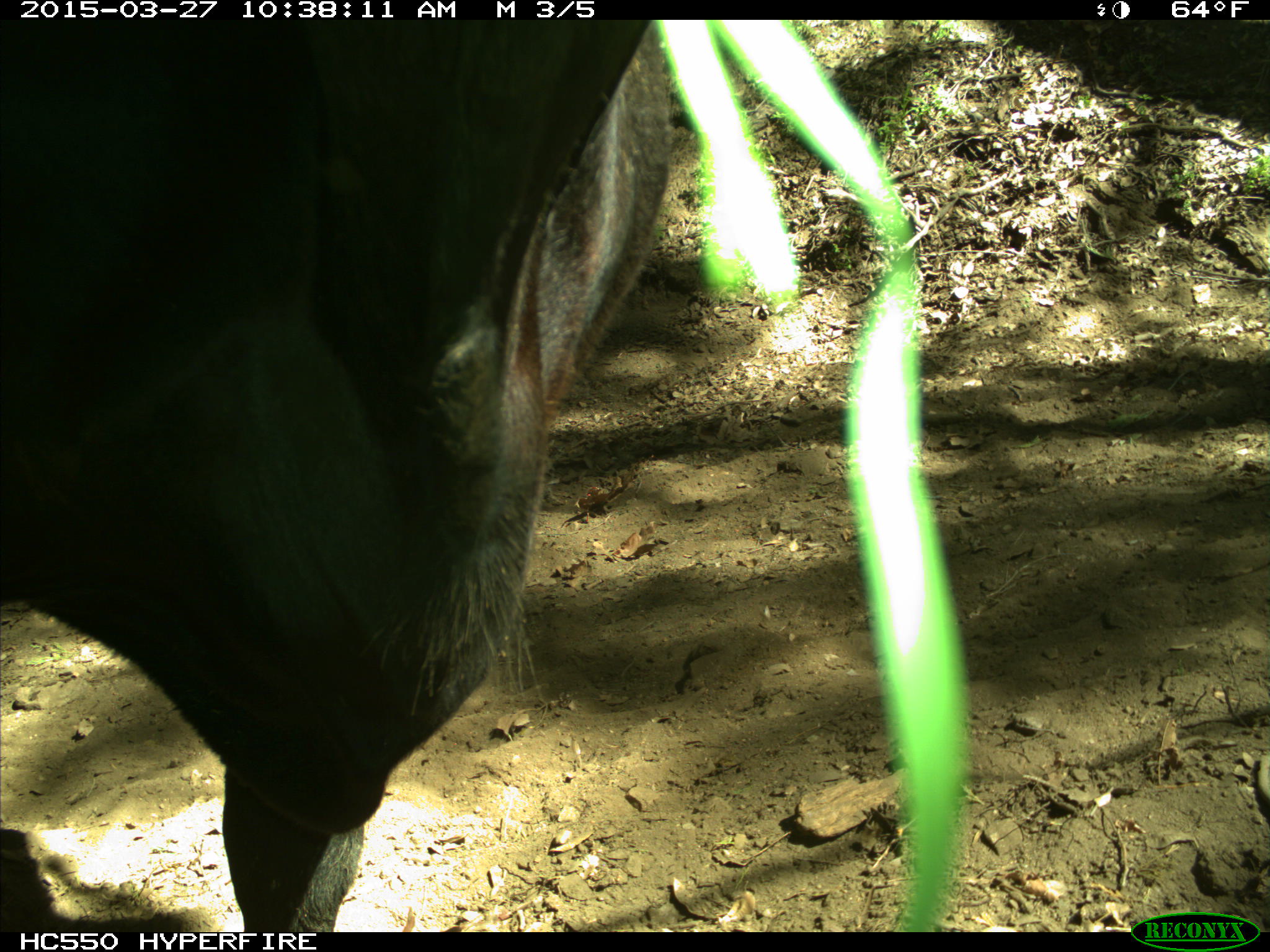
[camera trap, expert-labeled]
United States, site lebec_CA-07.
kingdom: Animalia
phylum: Chordata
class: Mammalia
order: Artiodactyla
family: Bovidae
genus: Bos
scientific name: Bos taurus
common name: domestic cow